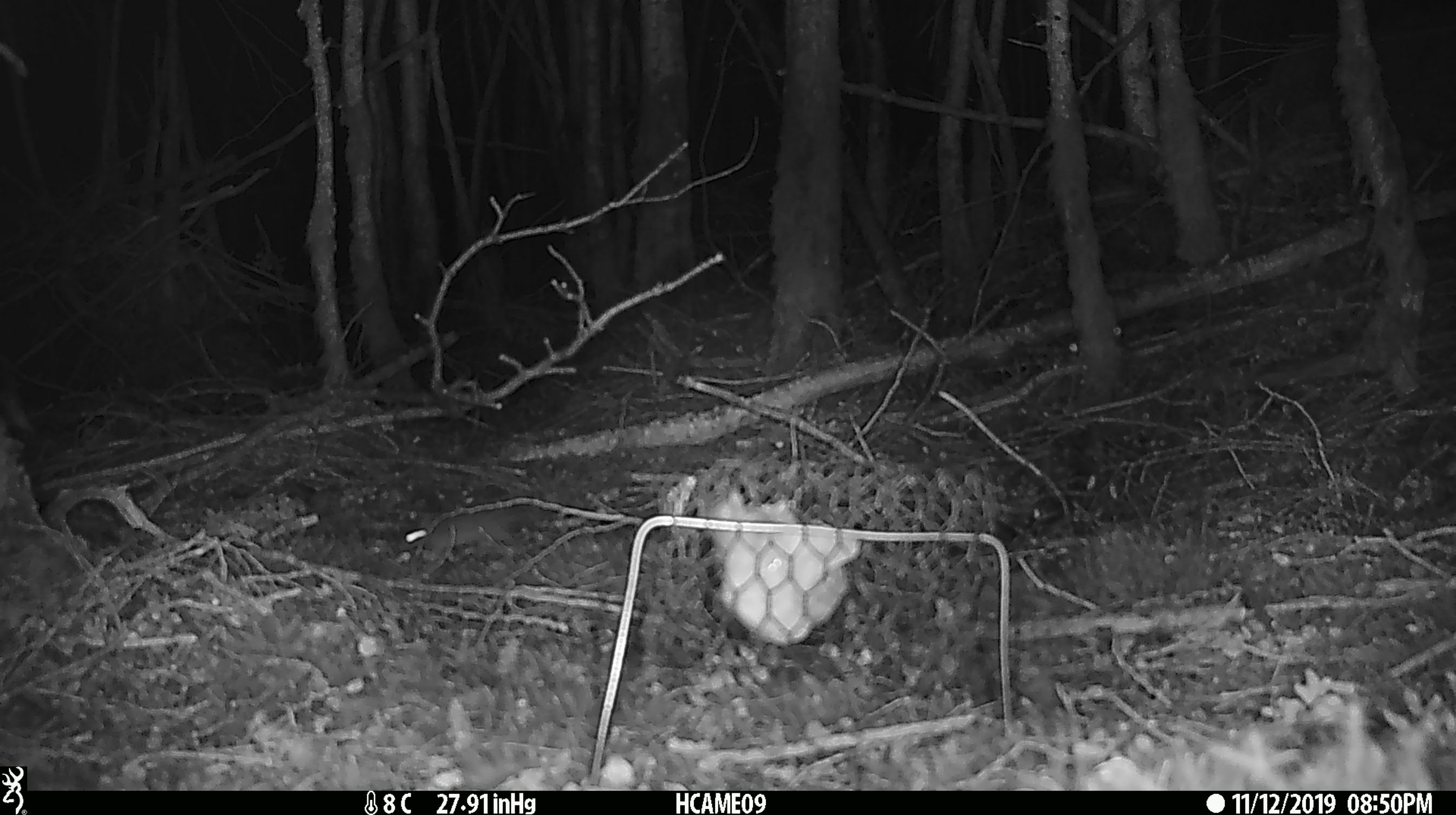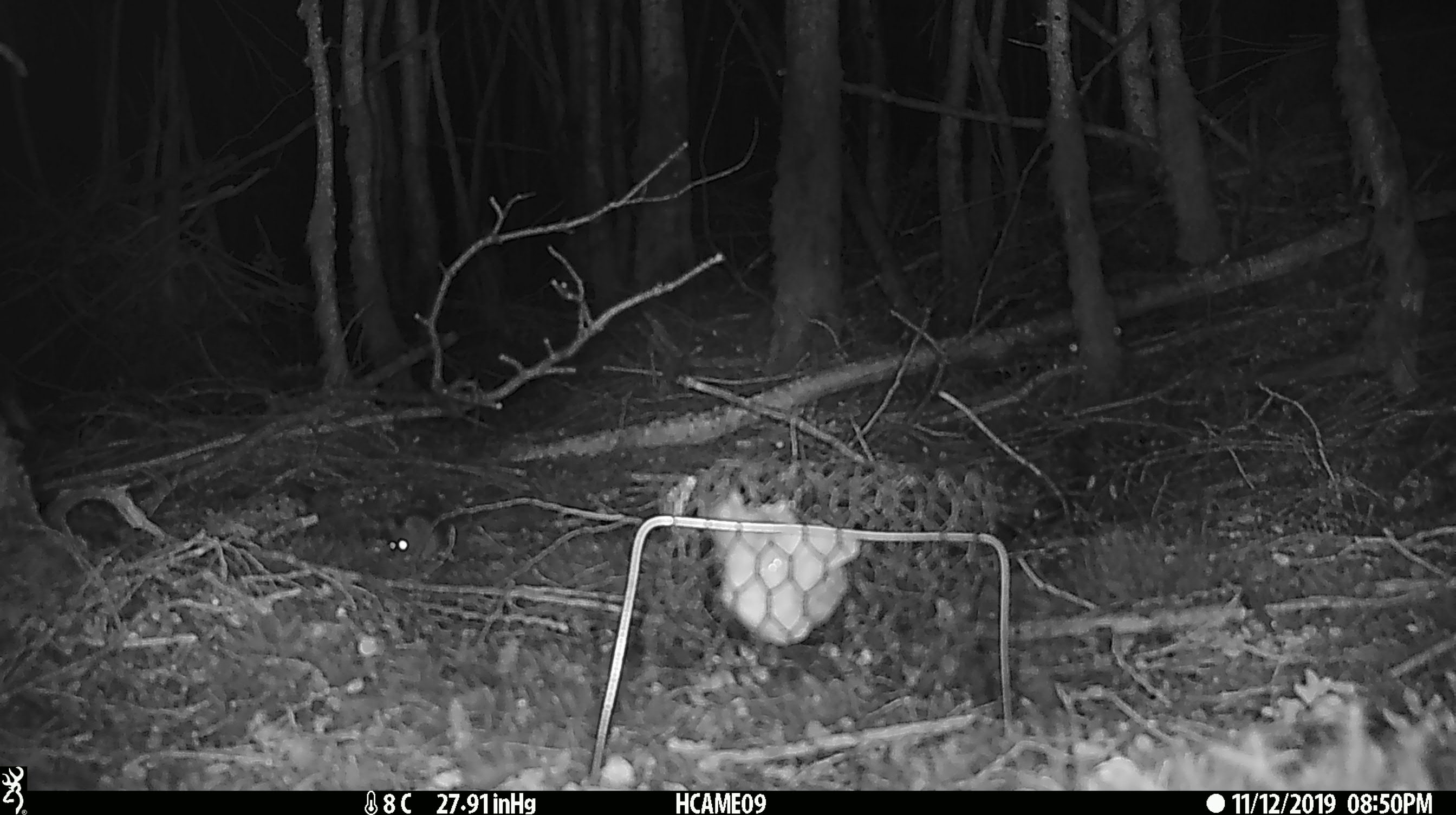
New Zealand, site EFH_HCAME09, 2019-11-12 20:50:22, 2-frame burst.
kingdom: Animalia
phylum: Chordata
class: Mammalia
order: Rodentia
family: Muridae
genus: Mus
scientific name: Mus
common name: mouse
Mouse (Mus).